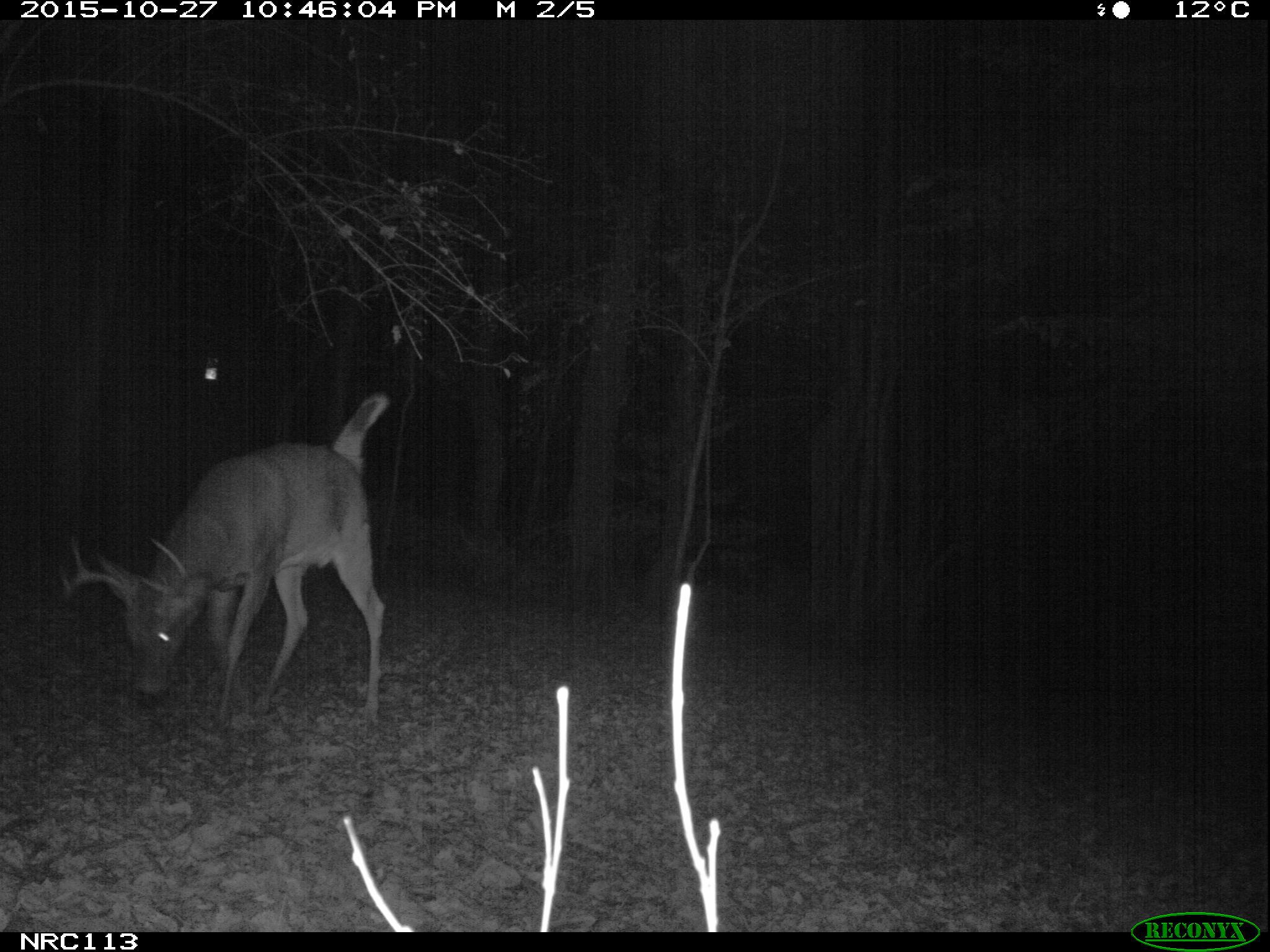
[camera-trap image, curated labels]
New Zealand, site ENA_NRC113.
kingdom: Animalia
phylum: Chordata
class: Mammalia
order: Artiodactyla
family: Cervidae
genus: Odocoileus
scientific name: Odocoileus virginianus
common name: white-tailed deer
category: white tailed deer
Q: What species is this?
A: White tailed deer (white-tailed deer) (Odocoileus virginianus).